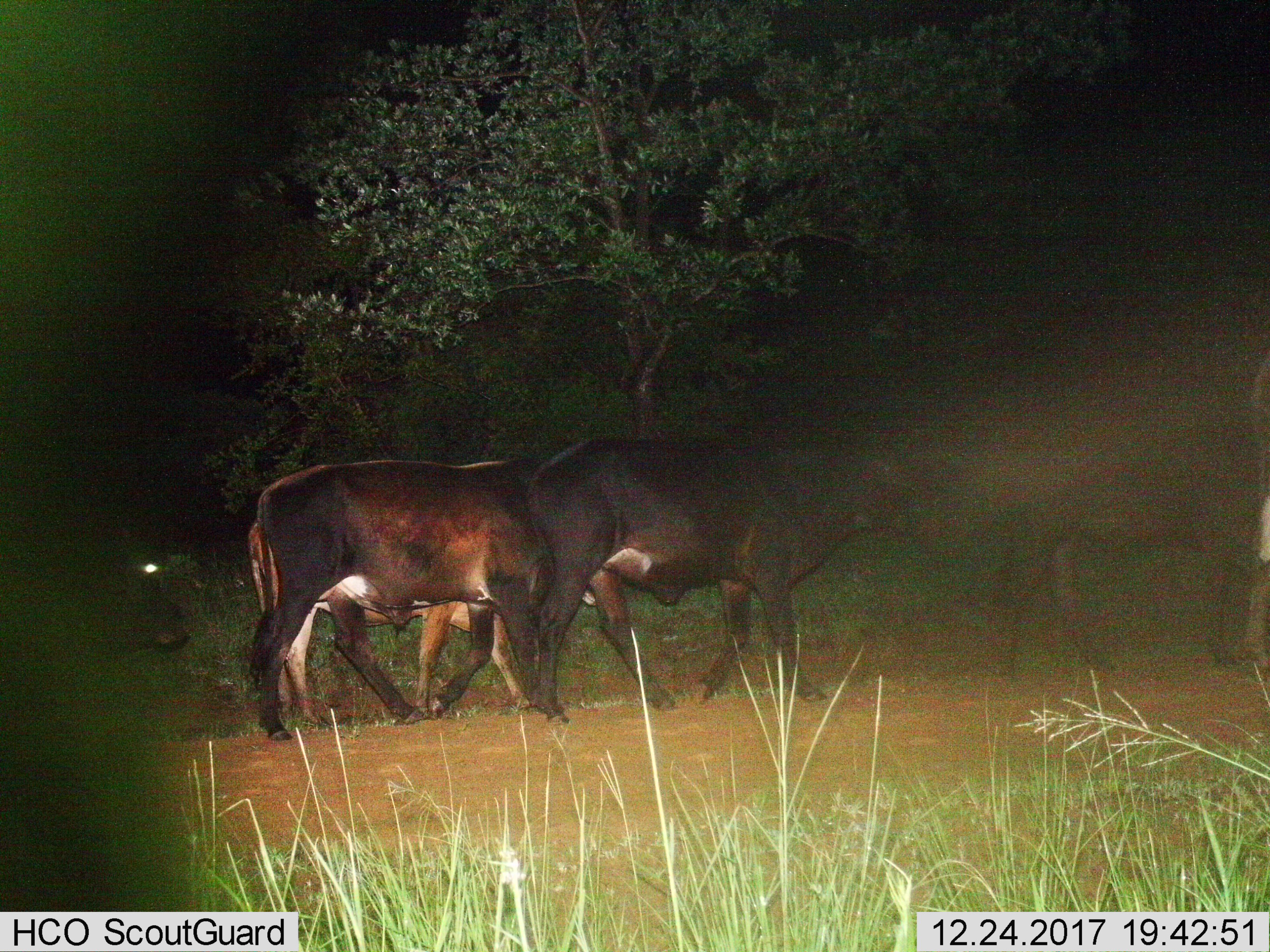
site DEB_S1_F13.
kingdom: Animalia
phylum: Chordata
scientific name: Vertebrata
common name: domestic animal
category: domesticanimal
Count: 5.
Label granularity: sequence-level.